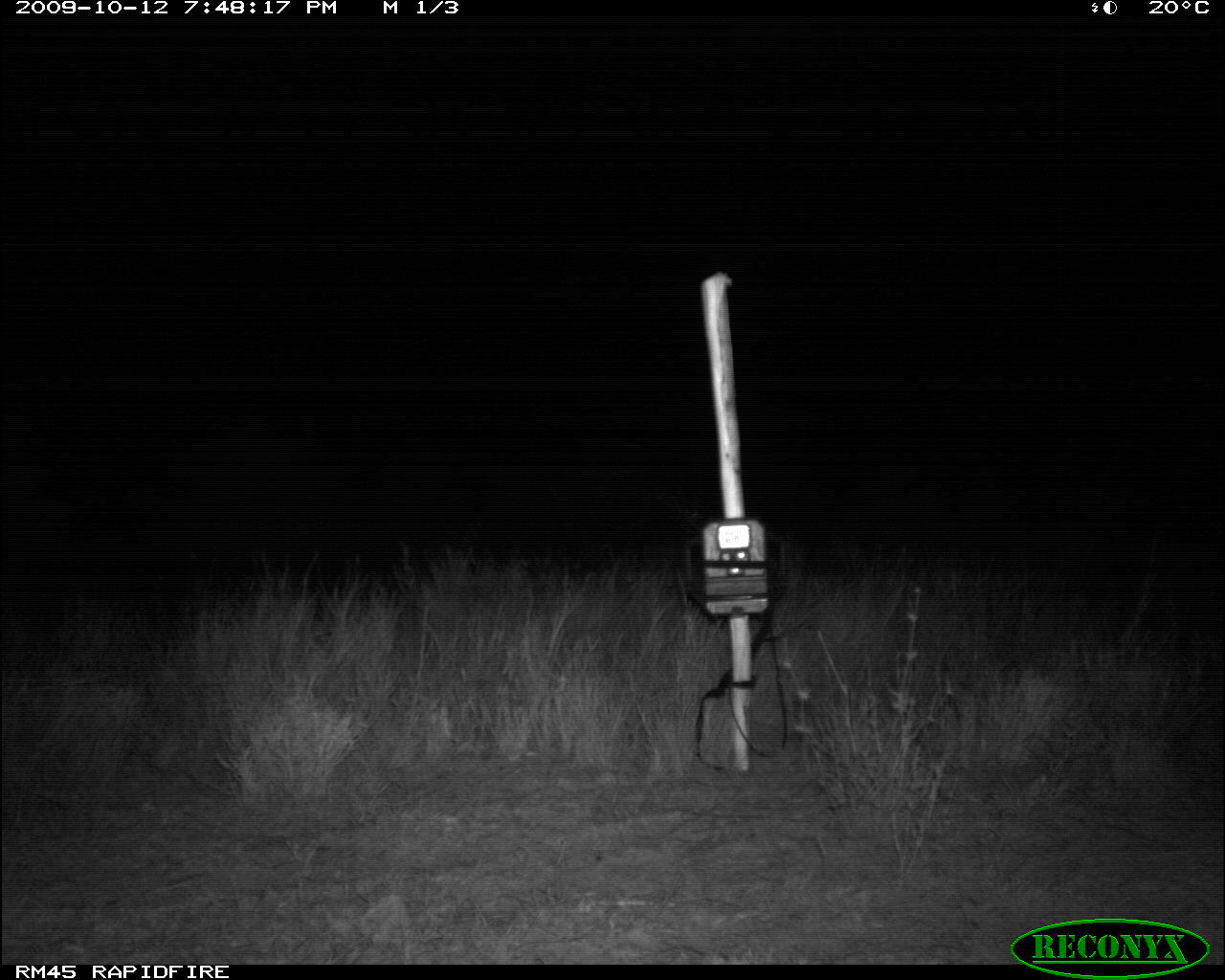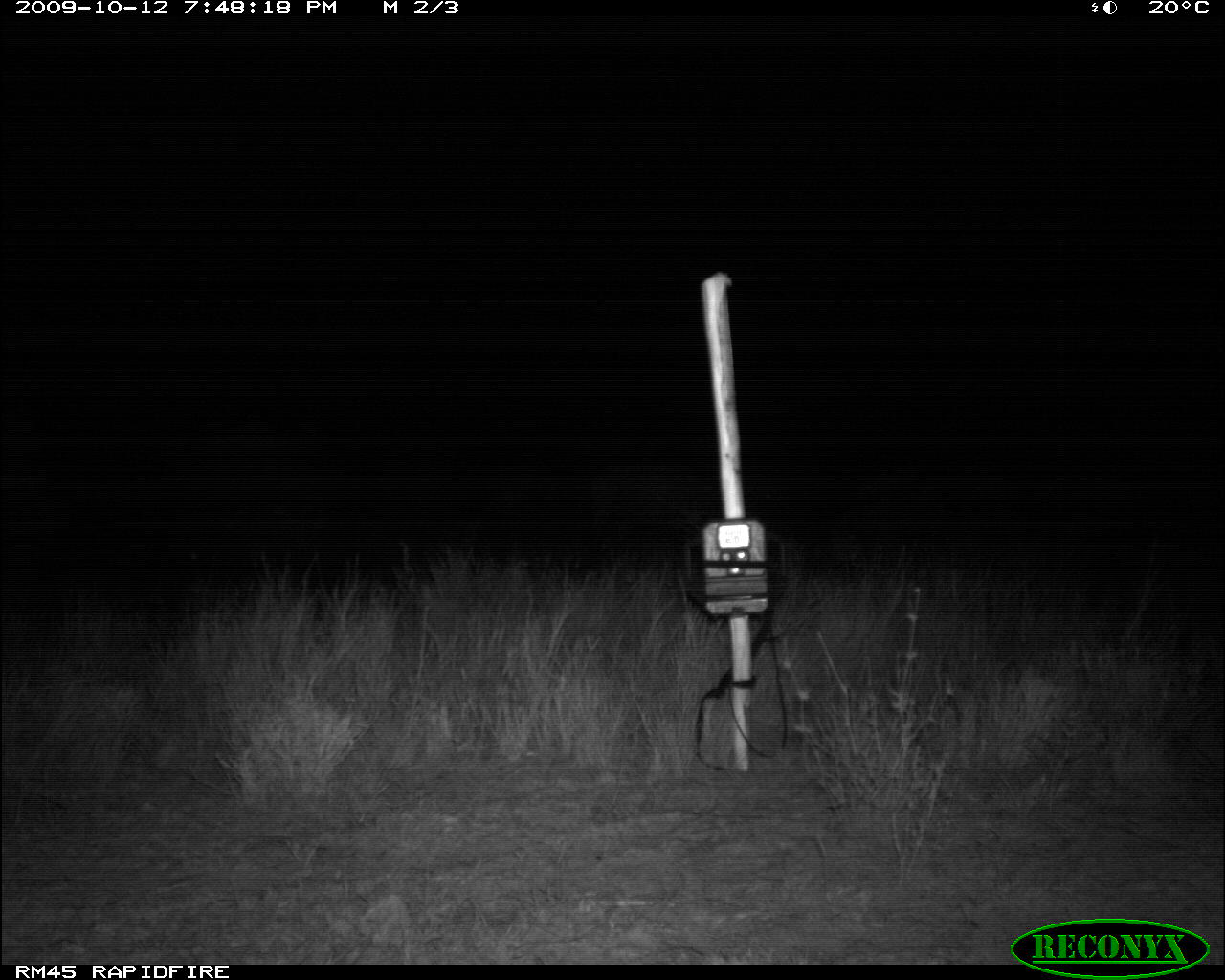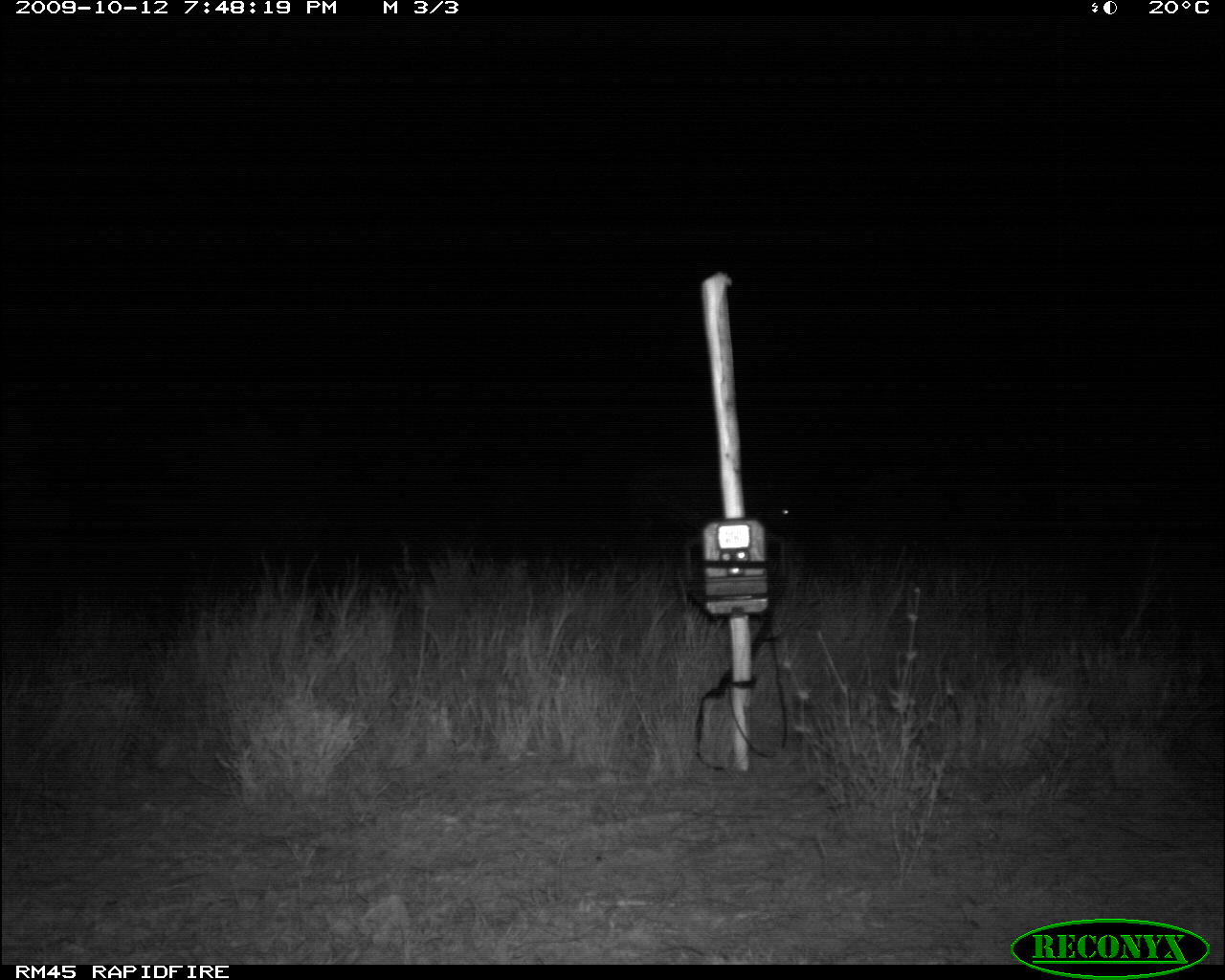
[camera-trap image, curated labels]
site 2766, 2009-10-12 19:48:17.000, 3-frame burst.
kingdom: Animalia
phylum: Chordata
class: Mammalia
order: Artiodactyla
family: Bovidae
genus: Syncerus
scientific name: Syncerus caffer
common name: african buffalo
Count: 1.